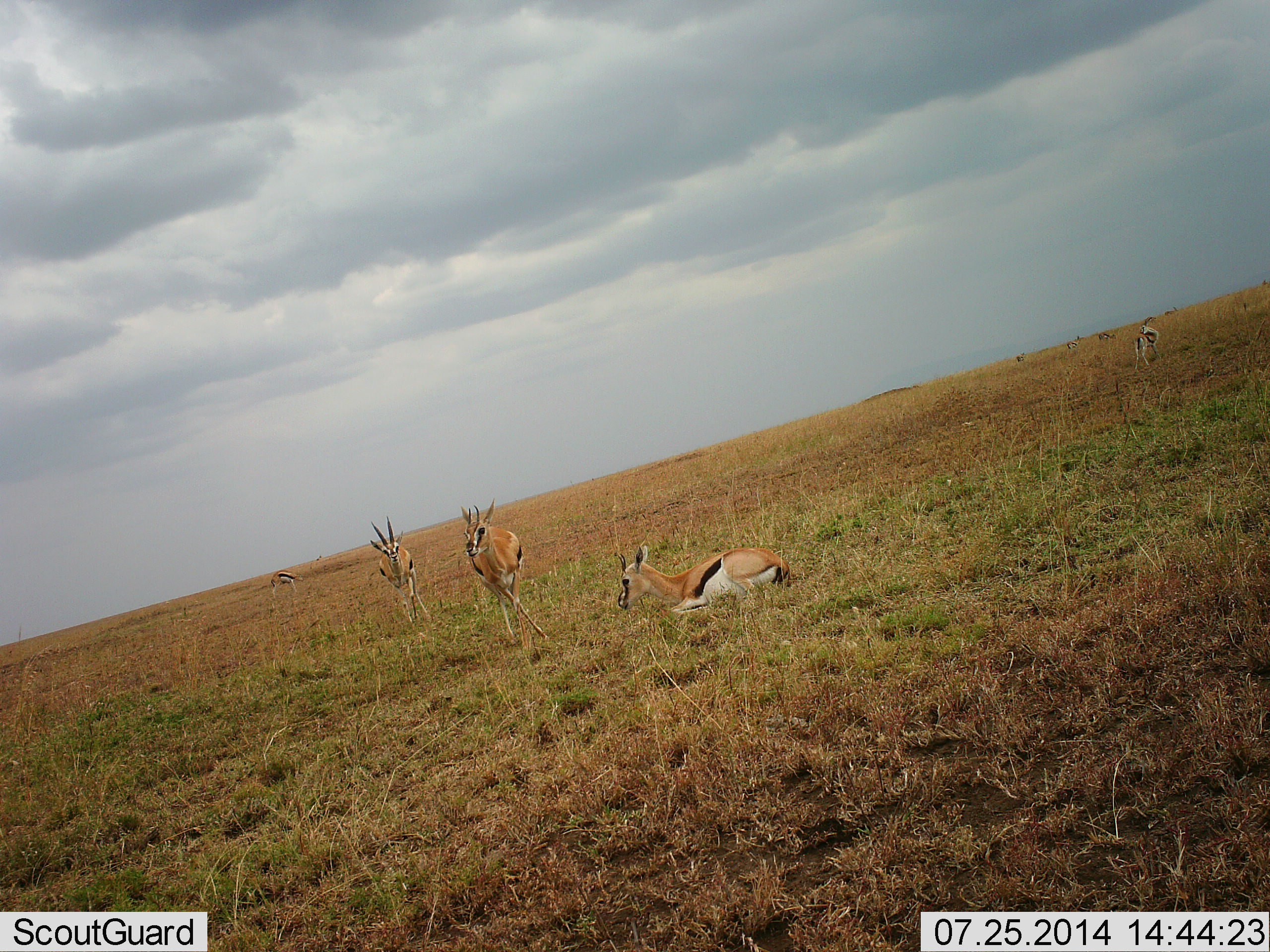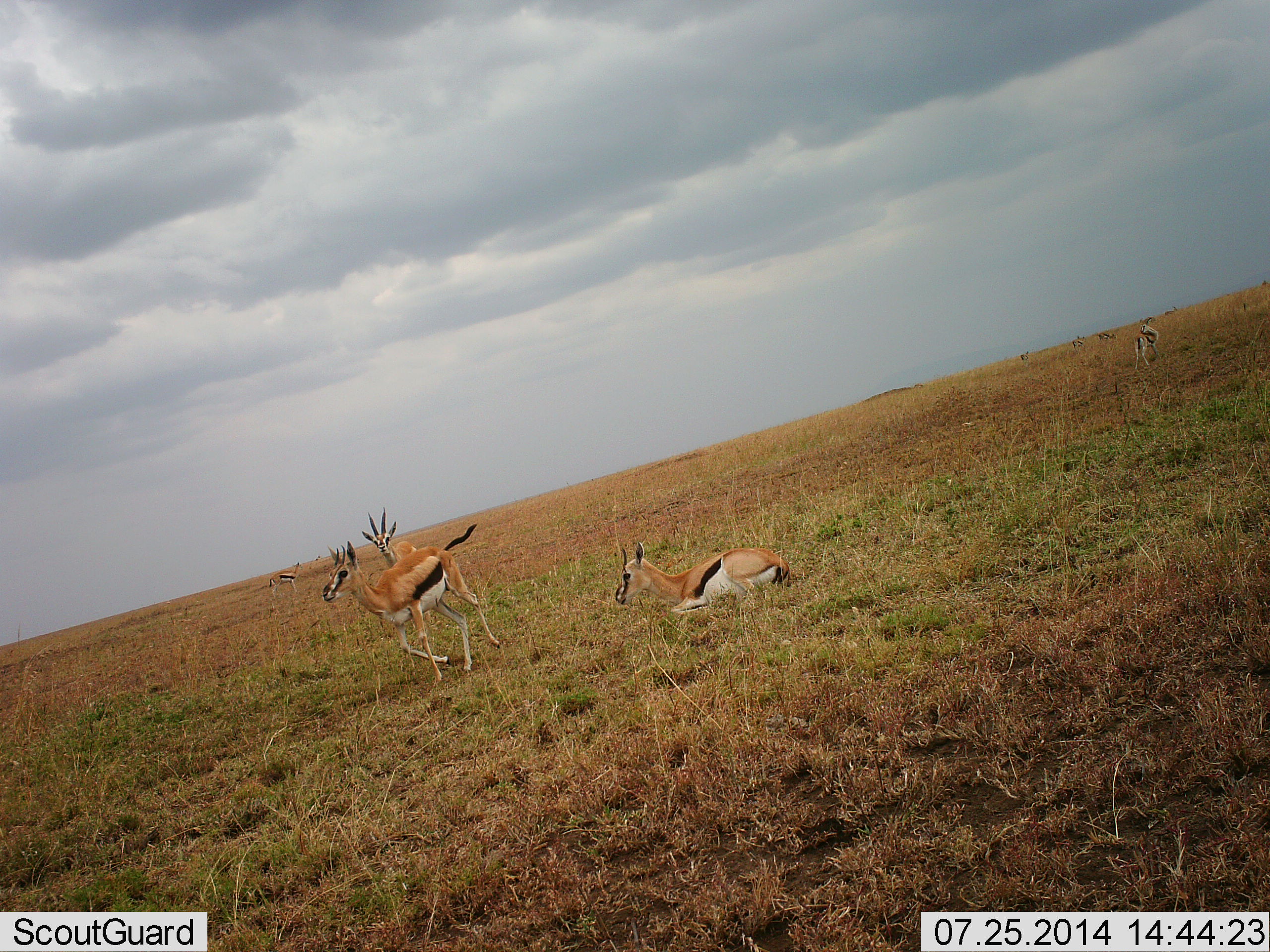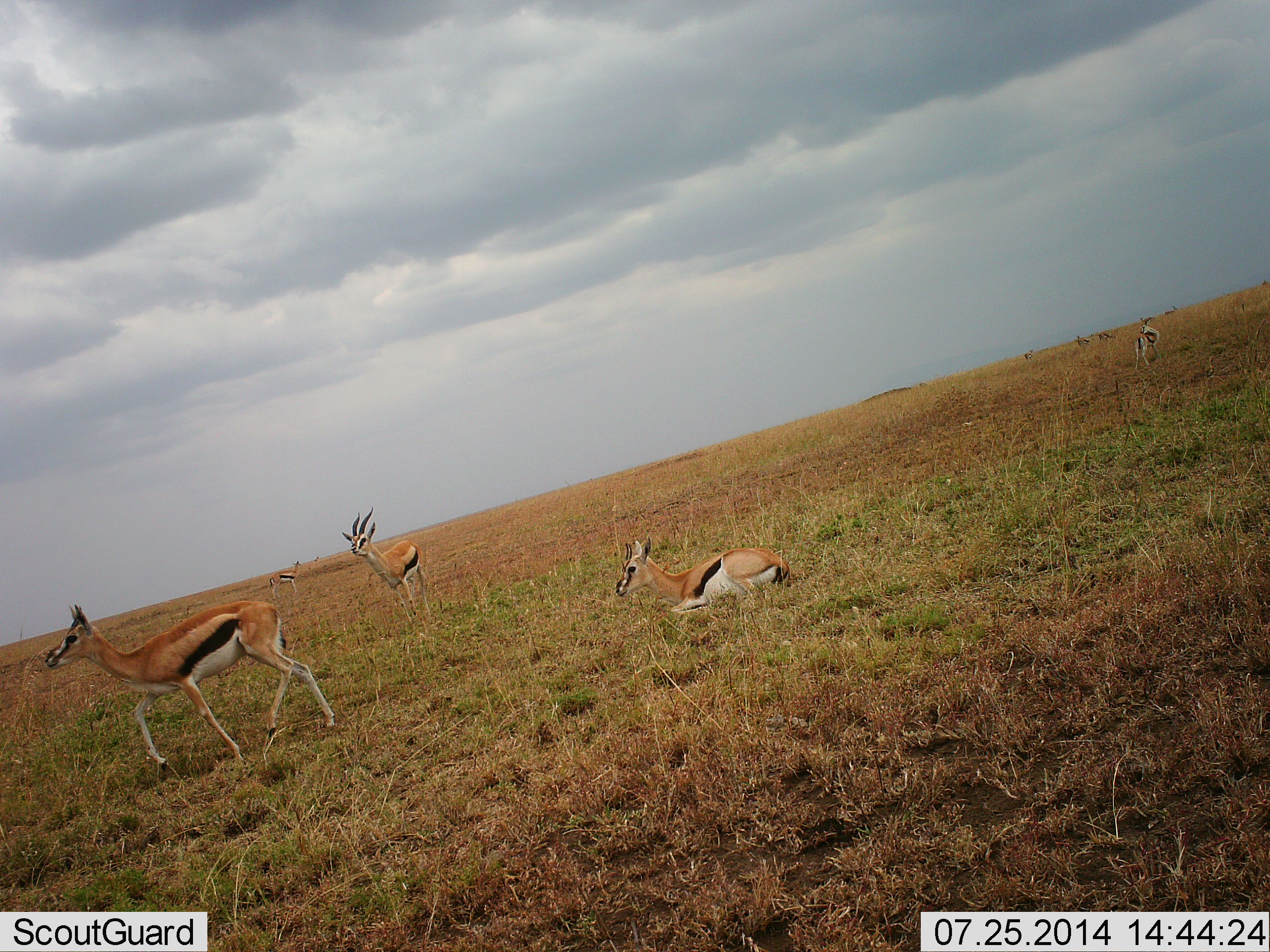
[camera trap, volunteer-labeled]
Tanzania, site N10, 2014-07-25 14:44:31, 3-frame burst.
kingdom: Animalia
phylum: Chordata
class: Mammalia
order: Artiodactyla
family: Bovidae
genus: Eudorcas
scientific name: Eudorcas thomsonii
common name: thomson's gazelle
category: gazellethomsons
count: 9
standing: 70%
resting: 100%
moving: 90%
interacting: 20%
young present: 0%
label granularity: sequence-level